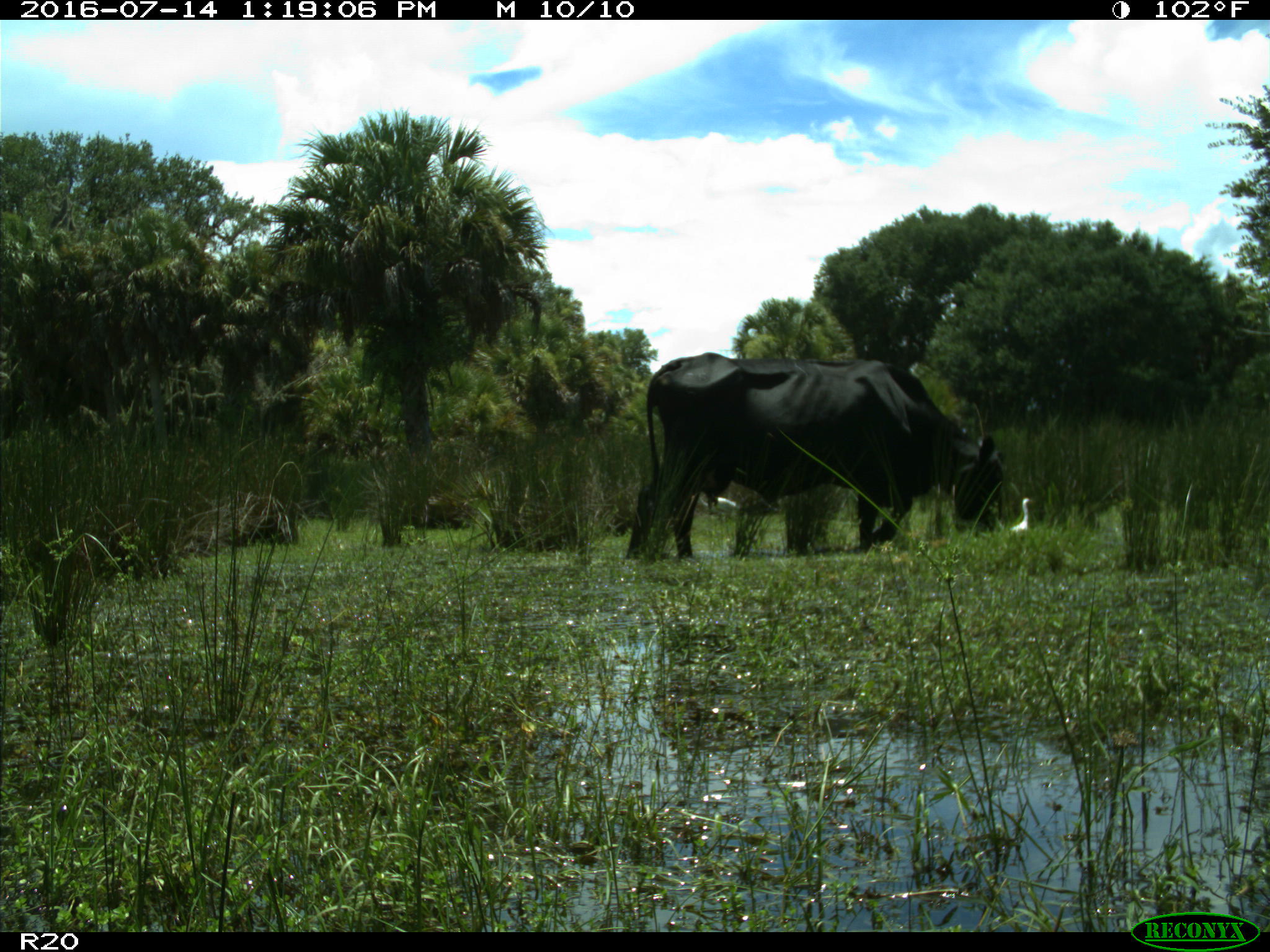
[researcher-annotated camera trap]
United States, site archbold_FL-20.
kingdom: Animalia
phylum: Chordata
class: Mammalia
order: Artiodactyla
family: Bovidae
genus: Bos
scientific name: Bos taurus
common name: domestic cow